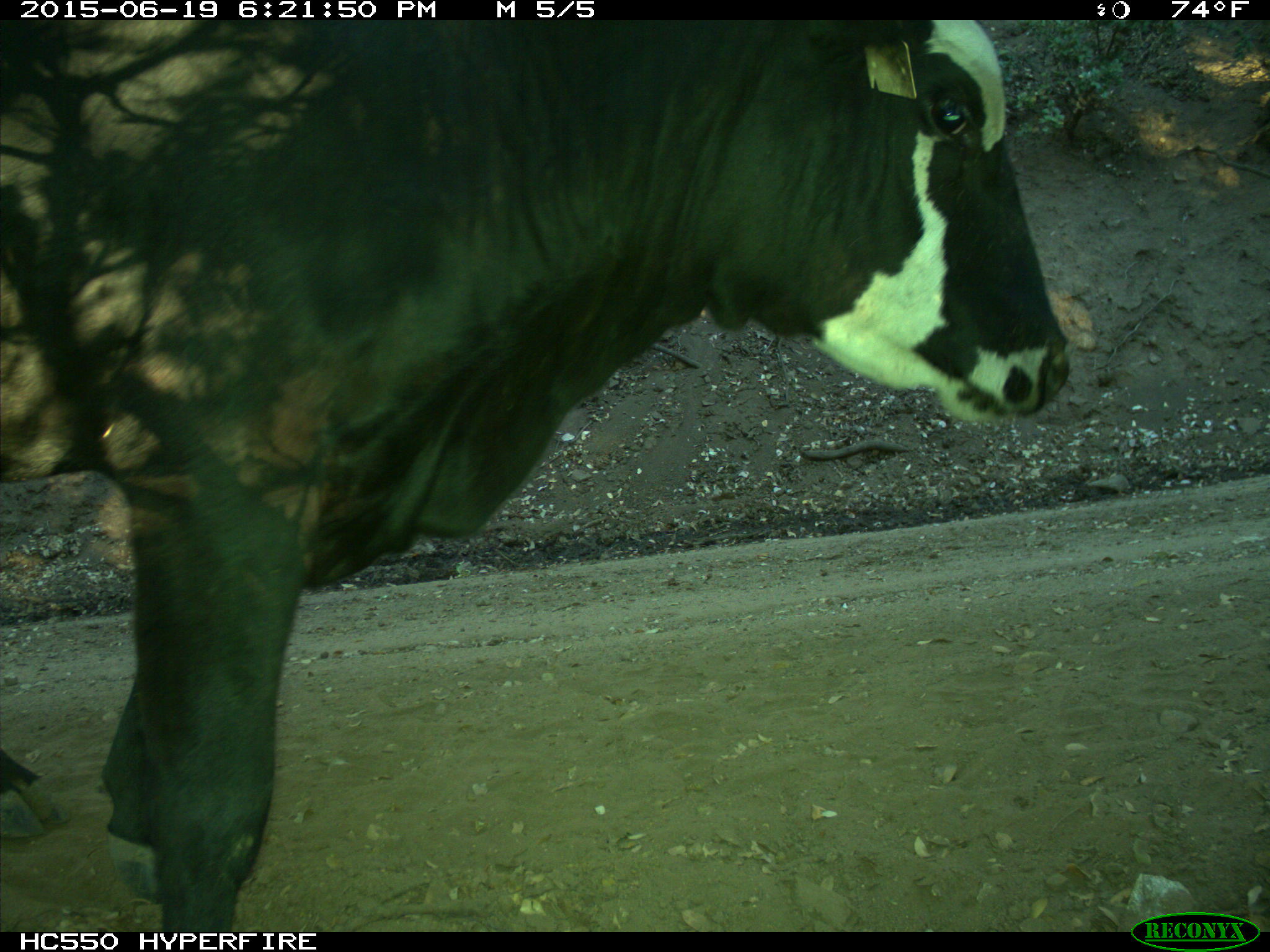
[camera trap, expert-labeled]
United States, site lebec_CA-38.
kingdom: Animalia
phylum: Chordata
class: Mammalia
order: Artiodactyla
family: Bovidae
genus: Bos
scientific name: Bos taurus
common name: domestic cow